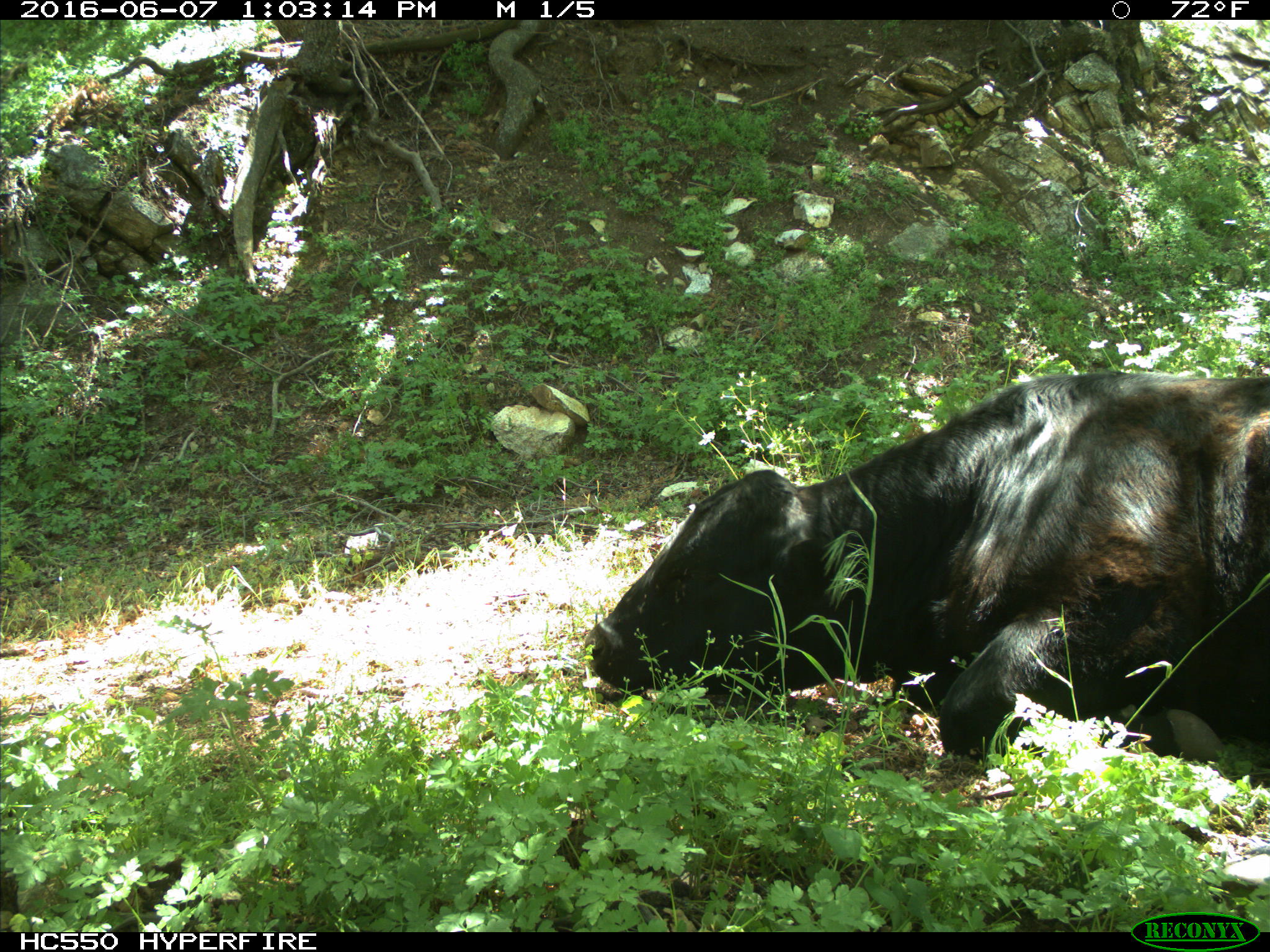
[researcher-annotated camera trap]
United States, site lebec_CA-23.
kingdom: Animalia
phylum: Chordata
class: Mammalia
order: Artiodactyla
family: Bovidae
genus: Bos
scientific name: Bos taurus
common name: domestic cow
Bos taurus (domestic cow).